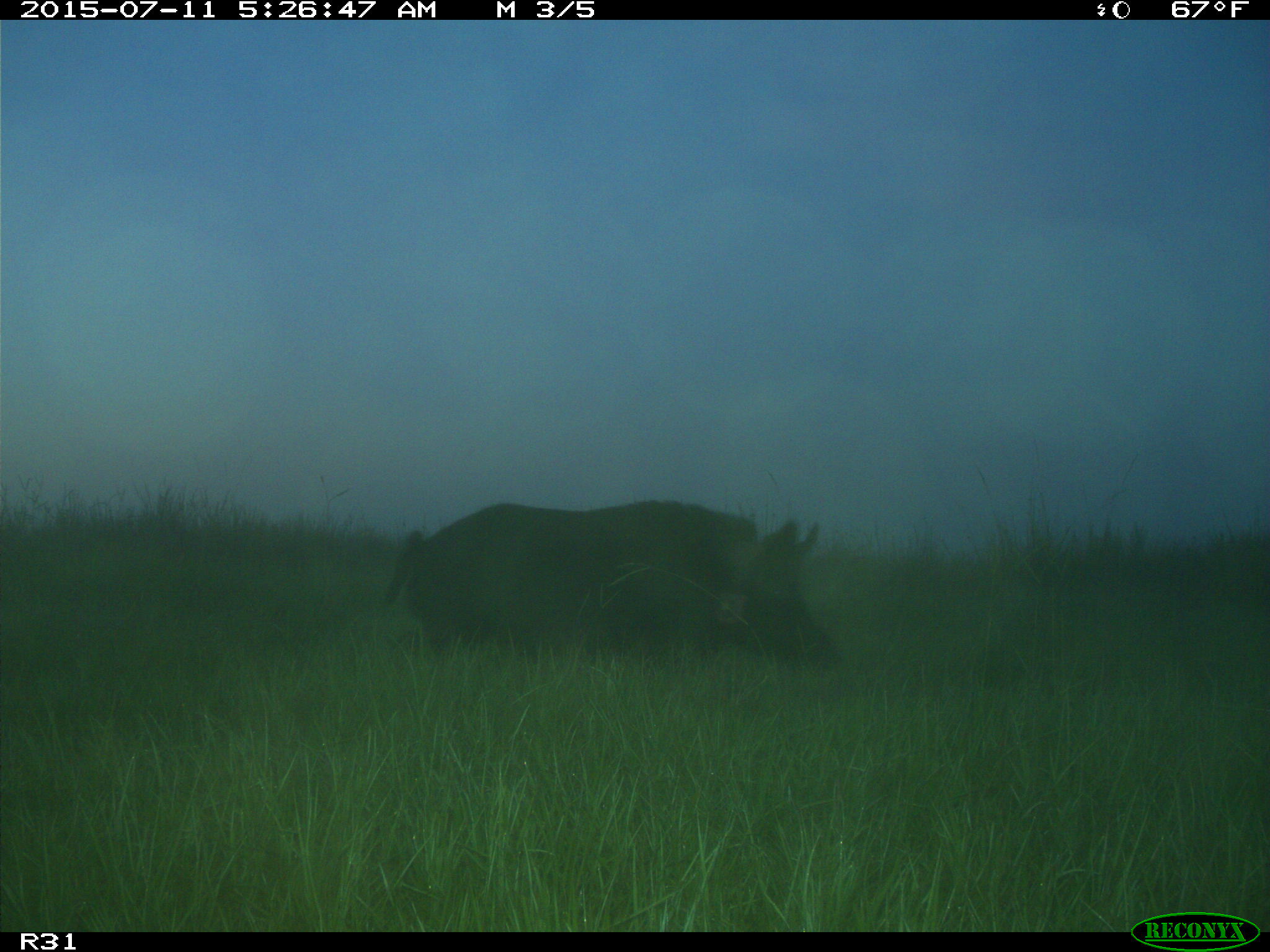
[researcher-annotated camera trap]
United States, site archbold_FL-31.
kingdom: Animalia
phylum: Chordata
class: Mammalia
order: Artiodactyla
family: Suidae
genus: Sus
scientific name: Sus scrofa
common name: wild boar